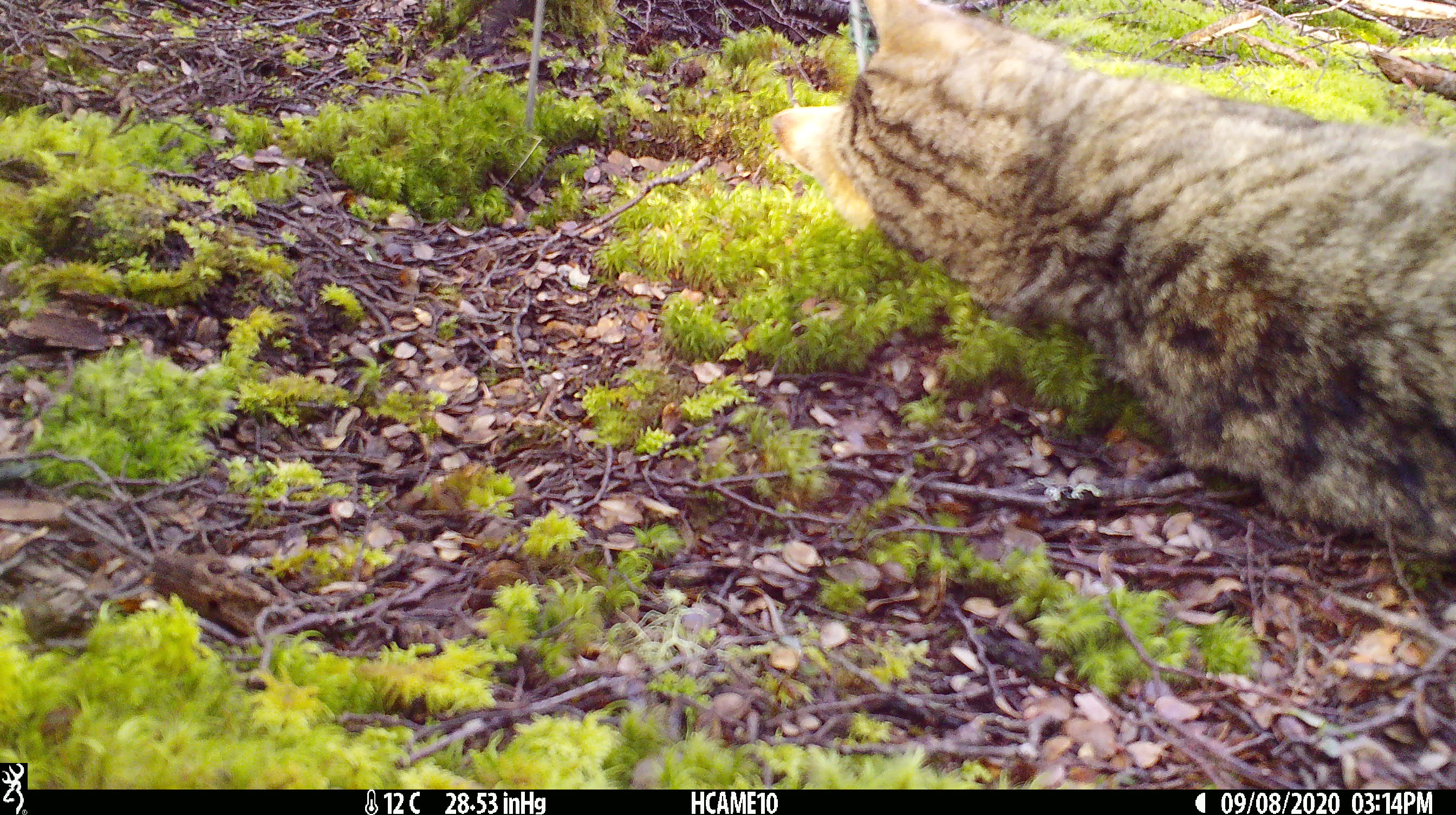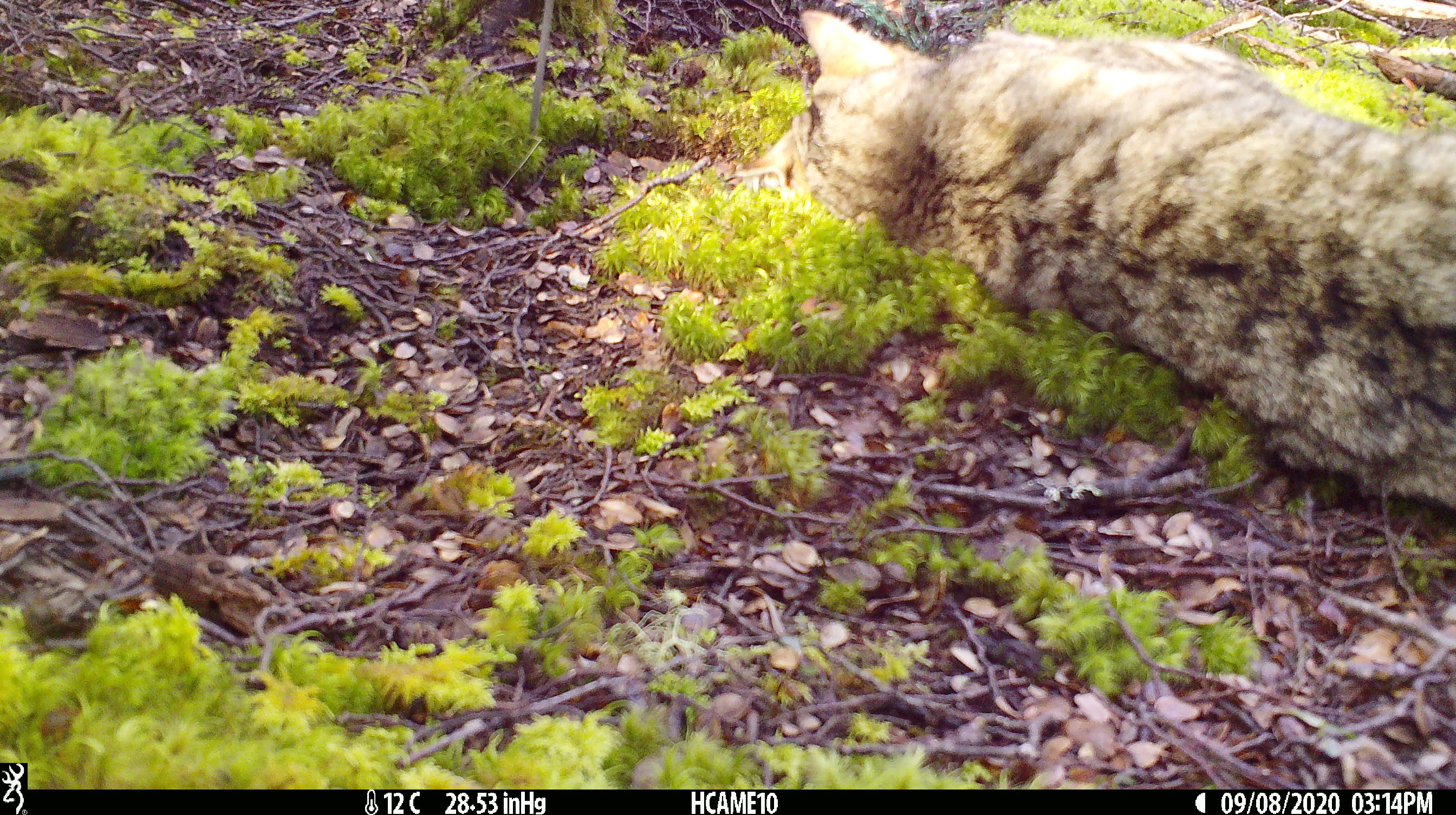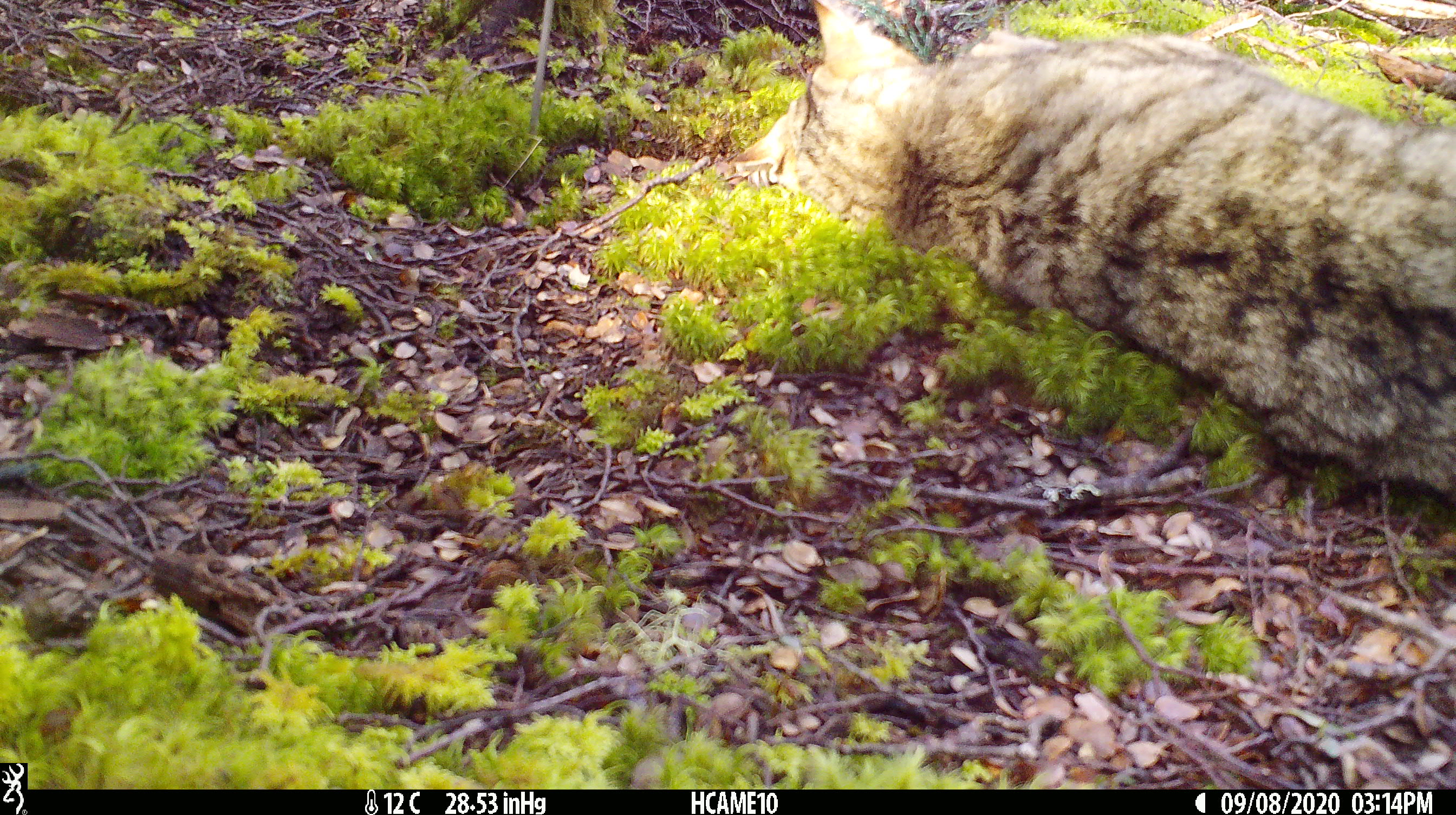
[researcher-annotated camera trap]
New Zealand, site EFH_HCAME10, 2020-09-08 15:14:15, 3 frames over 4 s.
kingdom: Animalia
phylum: Chordata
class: Mammalia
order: Carnivora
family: Felidae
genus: Felis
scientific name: Felis catus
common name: domestic cat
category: cat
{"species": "cat (domestic cat) (Felis catus)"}